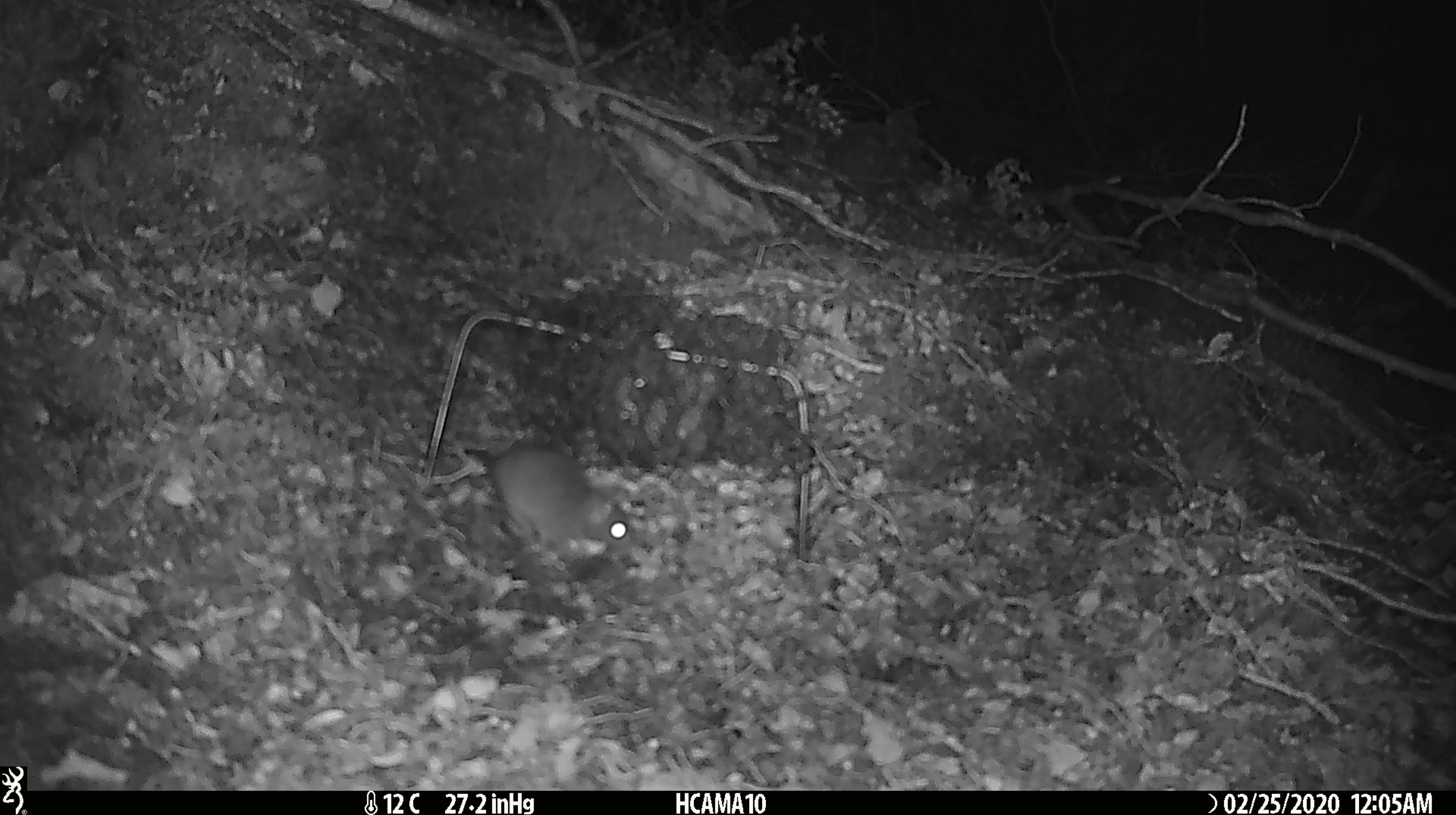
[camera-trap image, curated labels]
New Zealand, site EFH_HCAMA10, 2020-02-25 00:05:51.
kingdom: Animalia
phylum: Chordata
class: Mammalia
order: Rodentia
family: Muridae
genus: Mus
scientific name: Mus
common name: mouse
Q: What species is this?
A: Mouse (Mus).